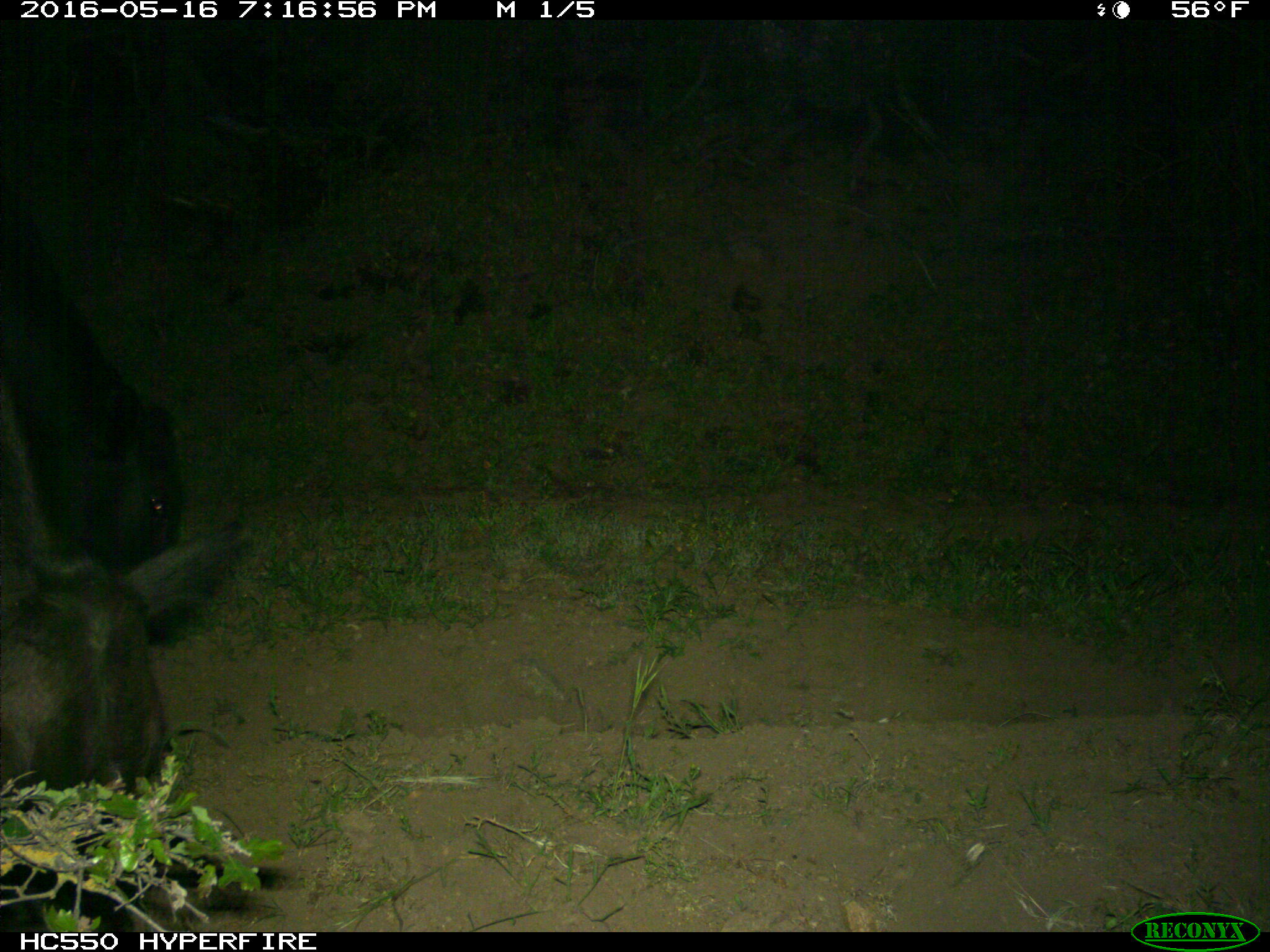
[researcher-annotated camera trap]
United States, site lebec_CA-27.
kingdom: Animalia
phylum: Chordata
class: Mammalia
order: Artiodactyla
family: Bovidae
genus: Bos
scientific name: Bos taurus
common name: domestic cow